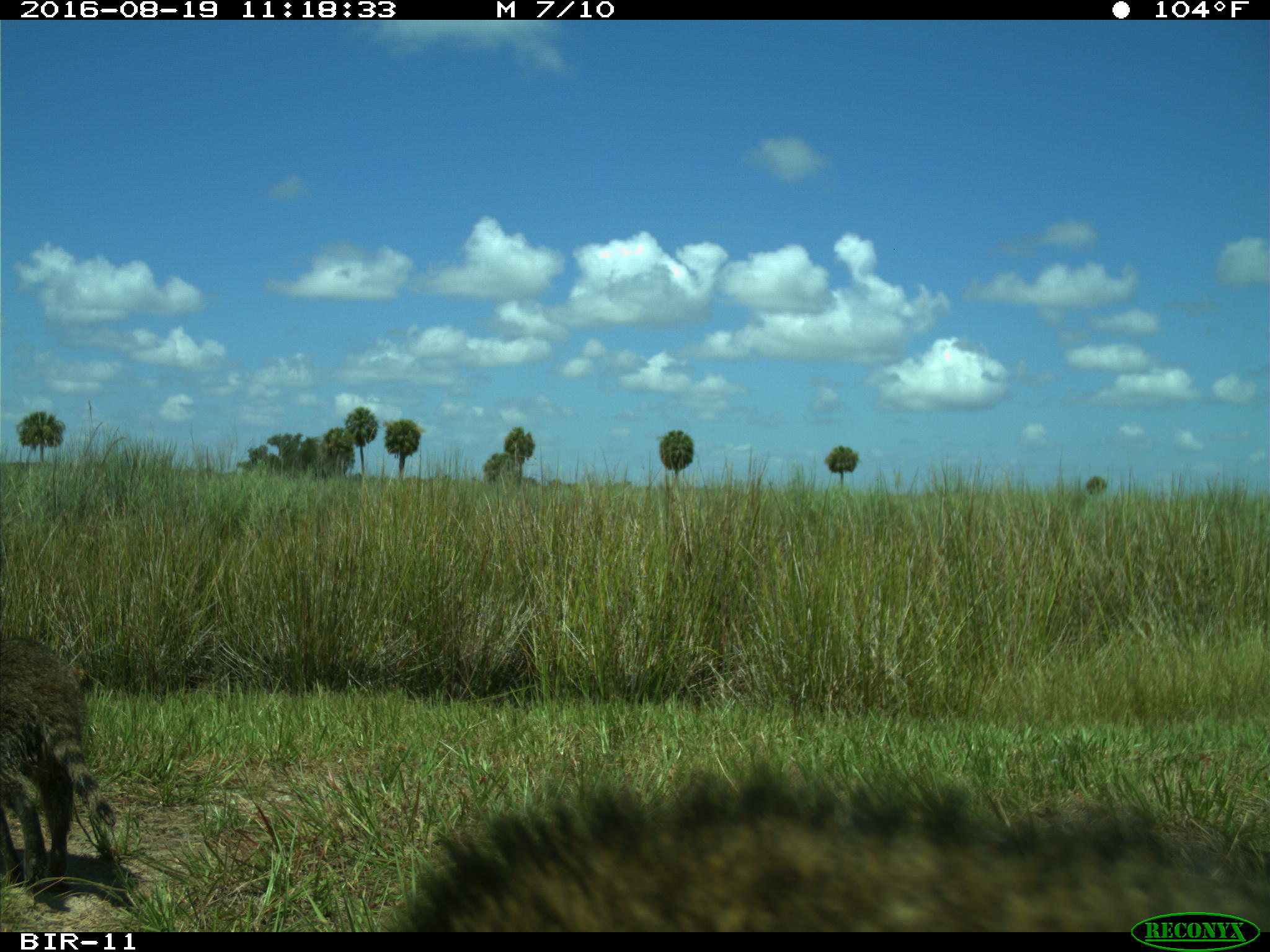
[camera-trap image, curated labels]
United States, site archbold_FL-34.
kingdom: Animalia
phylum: Chordata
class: Mammalia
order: Carnivora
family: Procyonidae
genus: Procyon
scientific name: Procyon lotor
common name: common raccoon